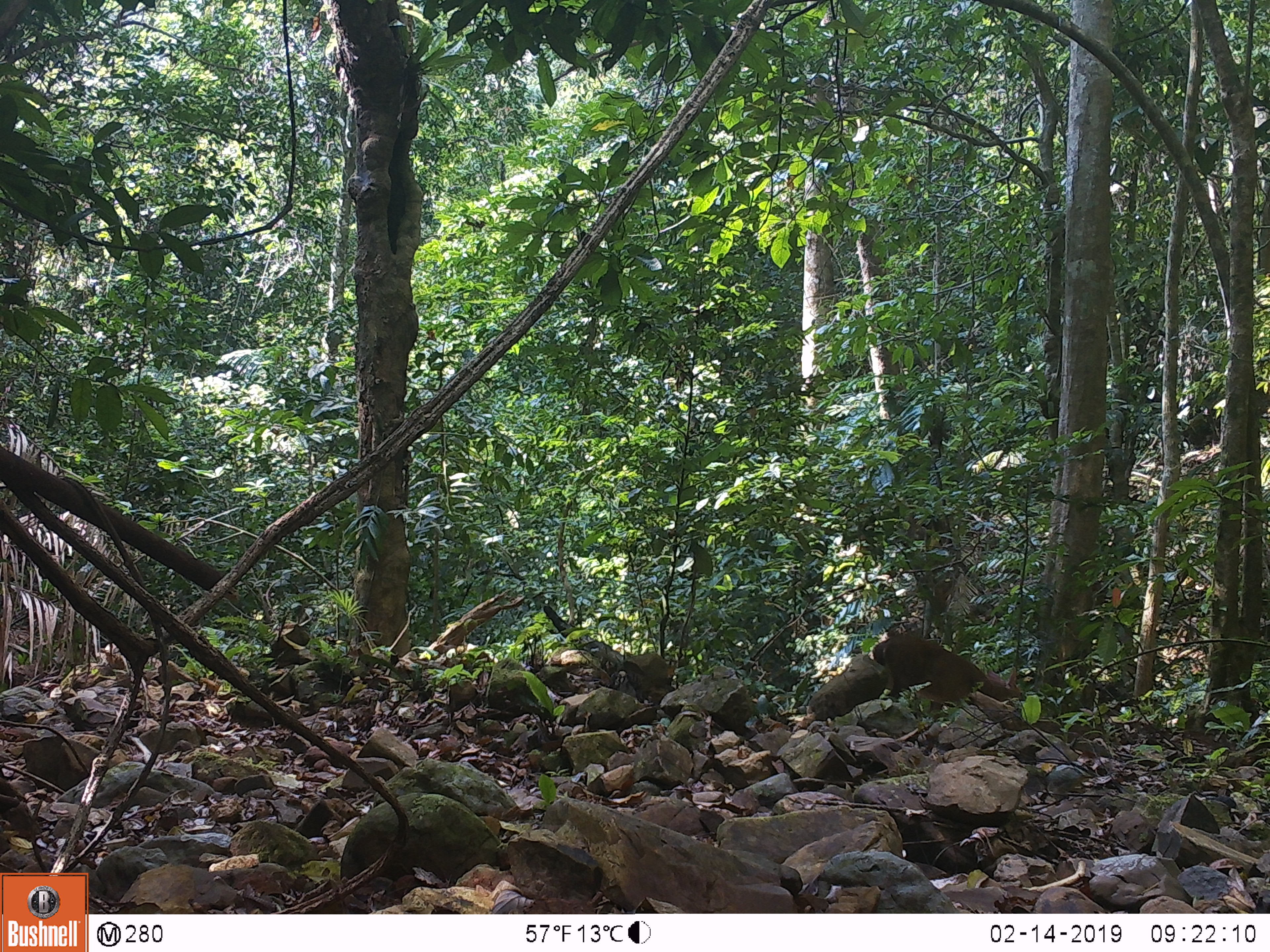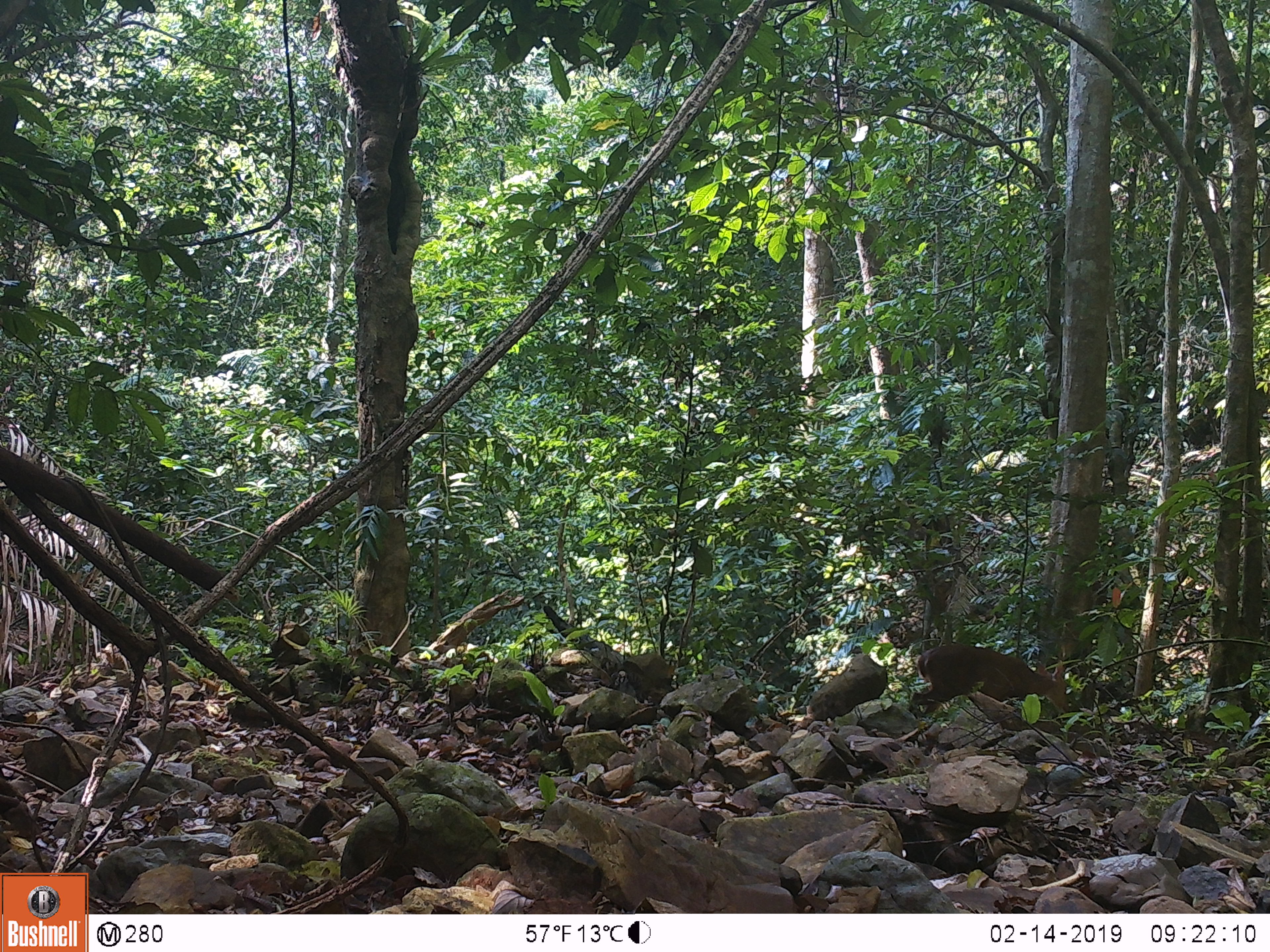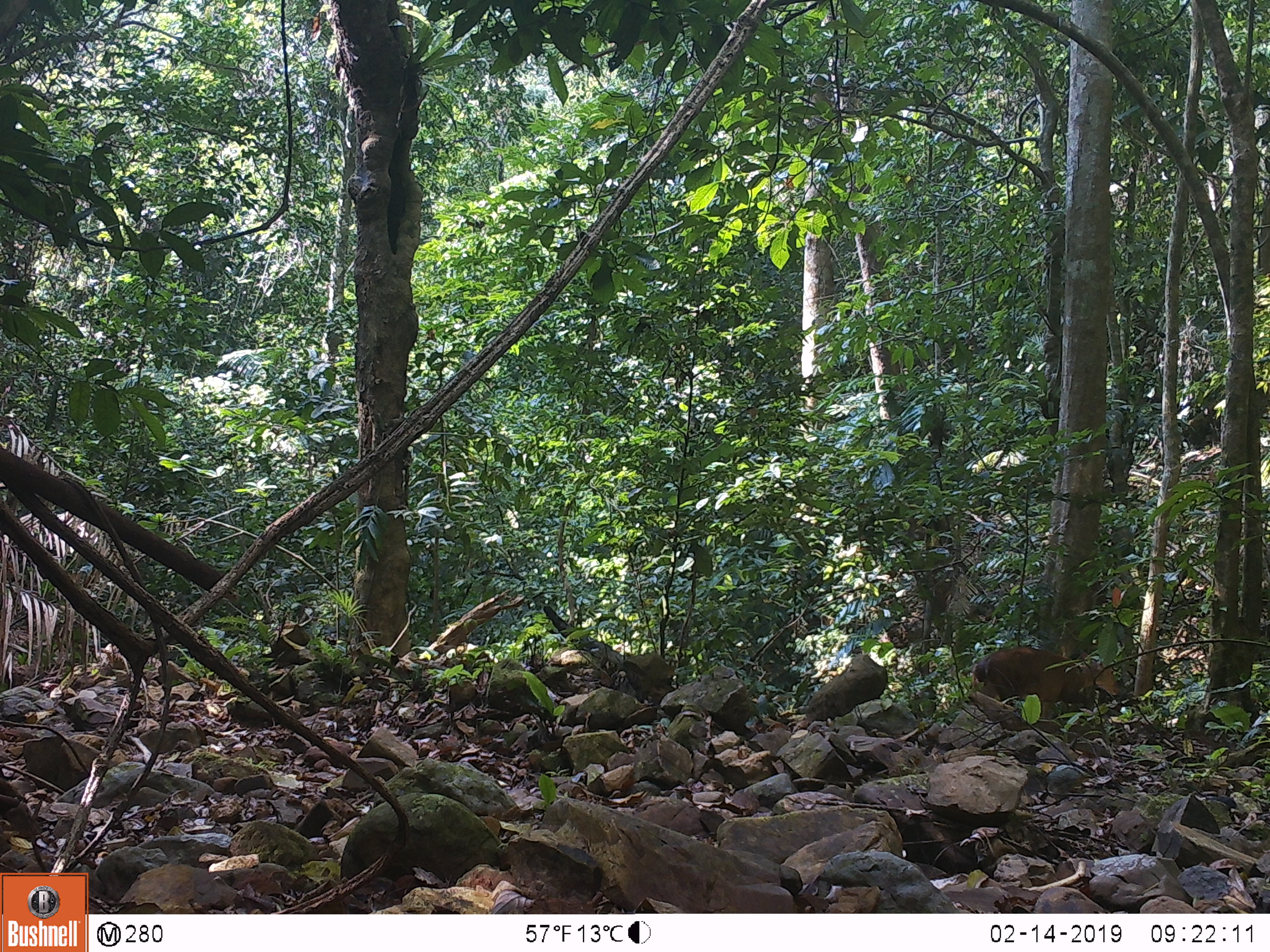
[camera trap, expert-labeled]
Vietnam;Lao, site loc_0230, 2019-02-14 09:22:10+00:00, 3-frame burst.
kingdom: Animalia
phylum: Chordata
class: Mammalia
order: Artiodactyla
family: Cervidae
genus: Muntiacus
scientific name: Muntiacus vuquangensis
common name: large-antlered muntjac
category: large antlered muntjac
Large antlered muntjac (large-antlered muntjac) (Muntiacus vuquangensis). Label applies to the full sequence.